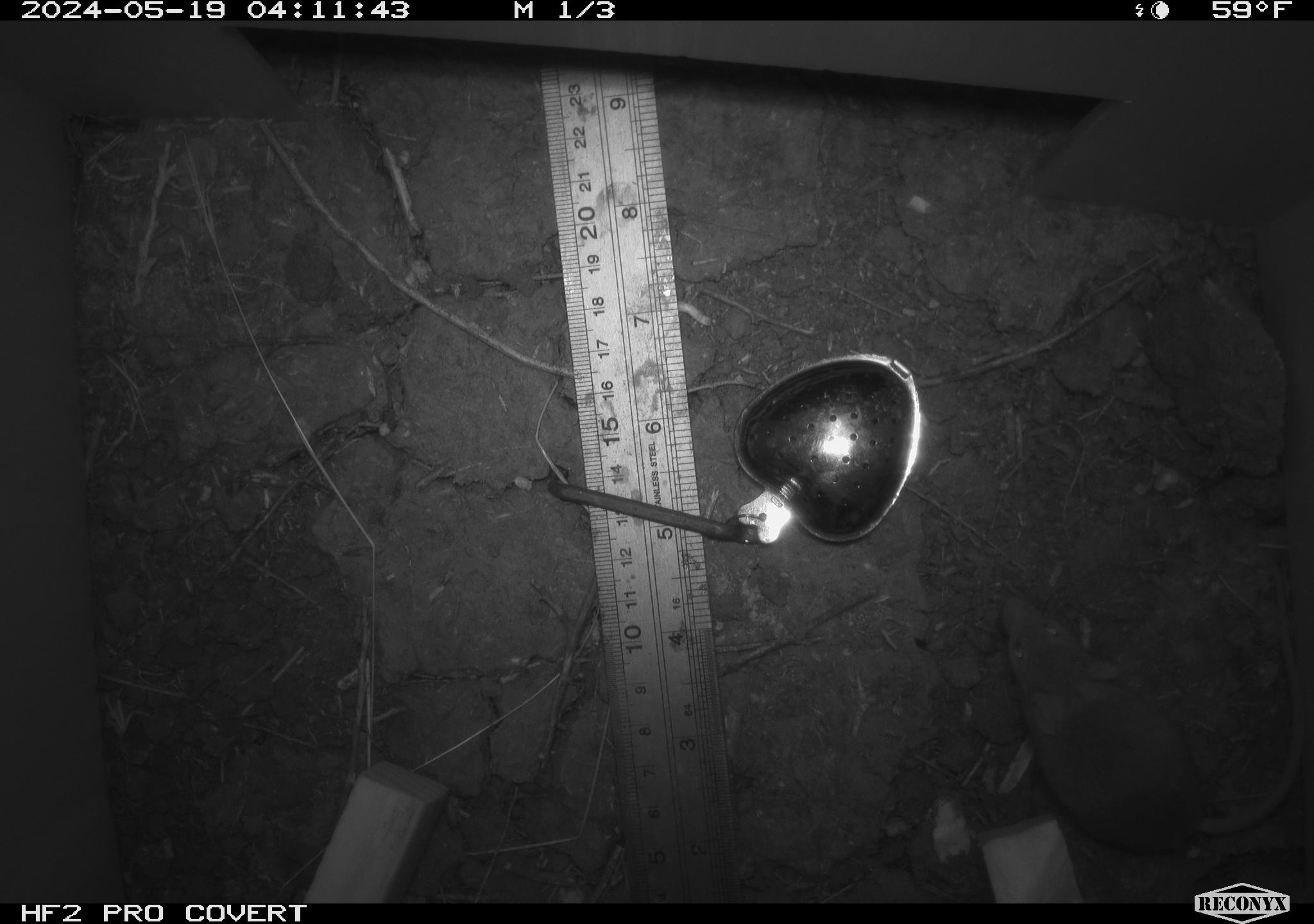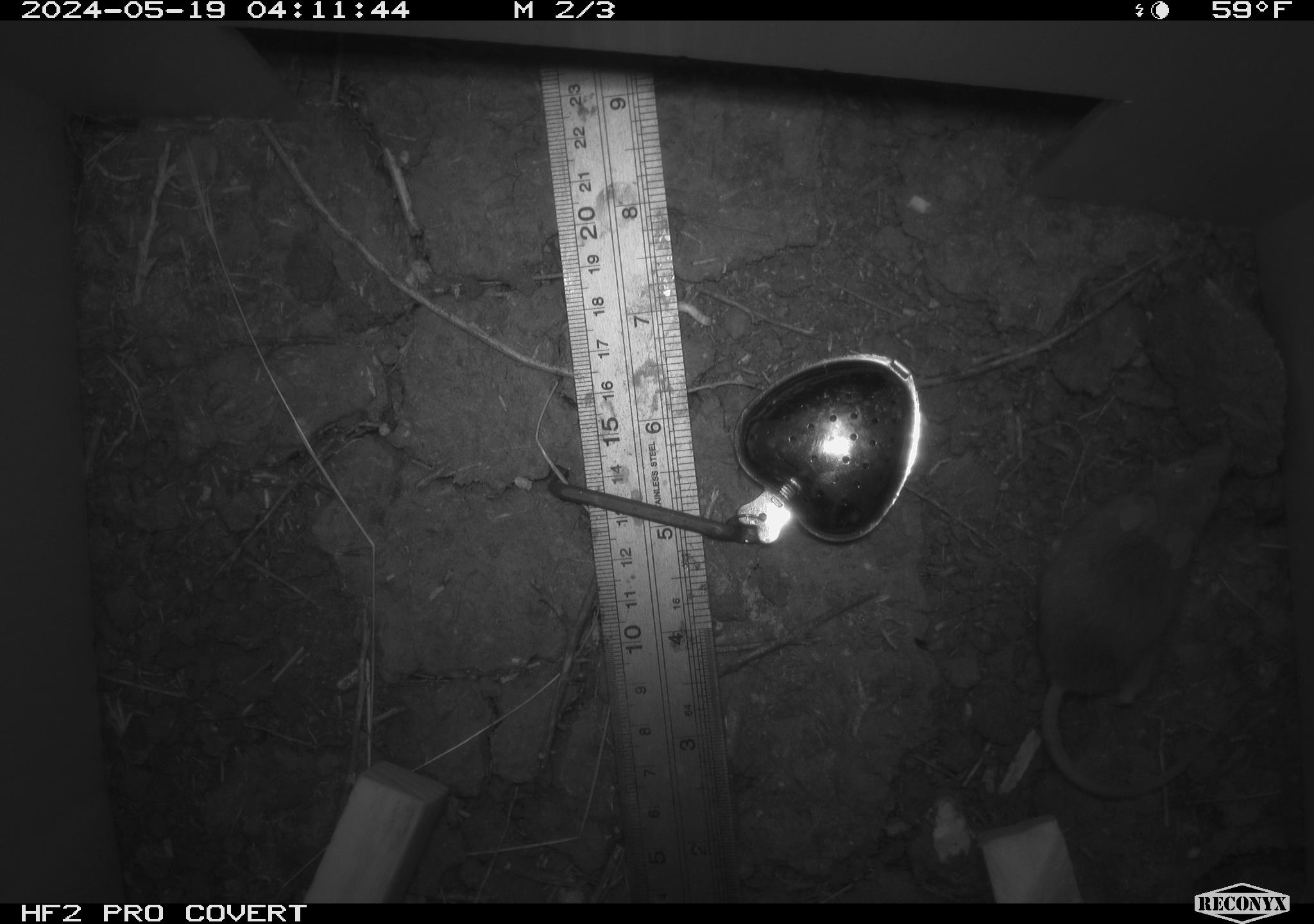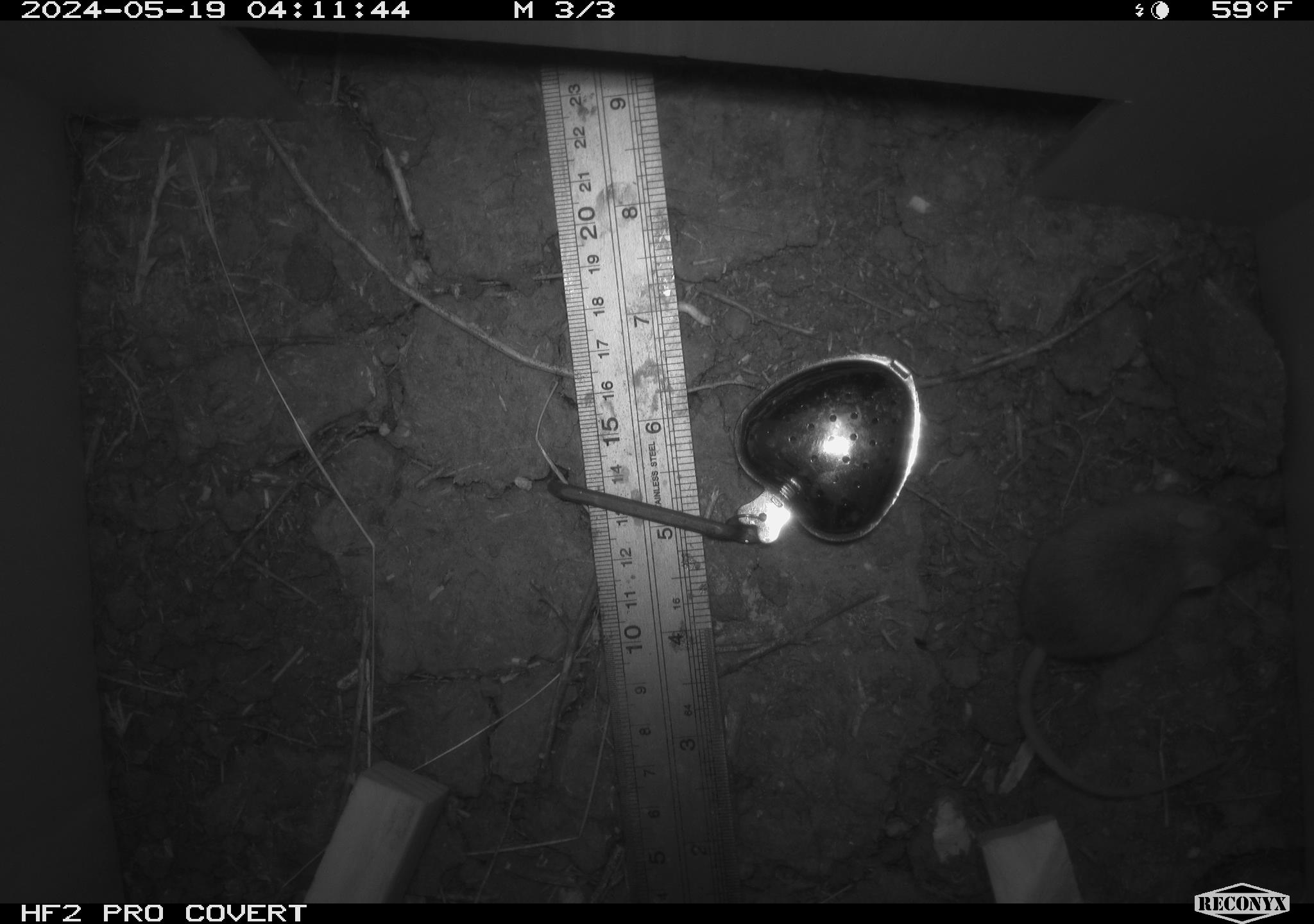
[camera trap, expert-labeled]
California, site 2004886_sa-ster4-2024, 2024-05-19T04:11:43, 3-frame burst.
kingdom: Animalia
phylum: Chordata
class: Mammalia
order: Rodentia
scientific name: Rodentia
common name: mouse species